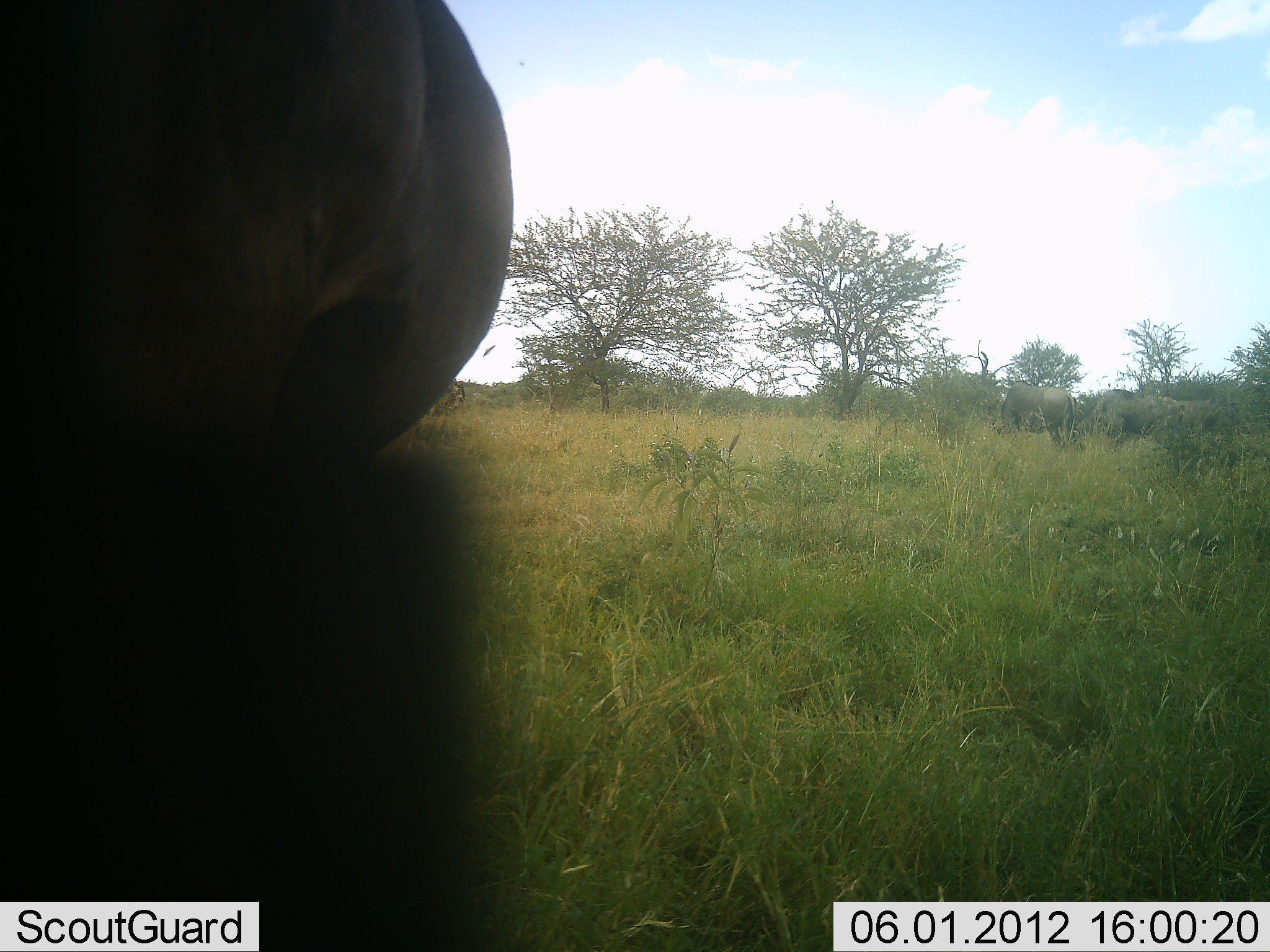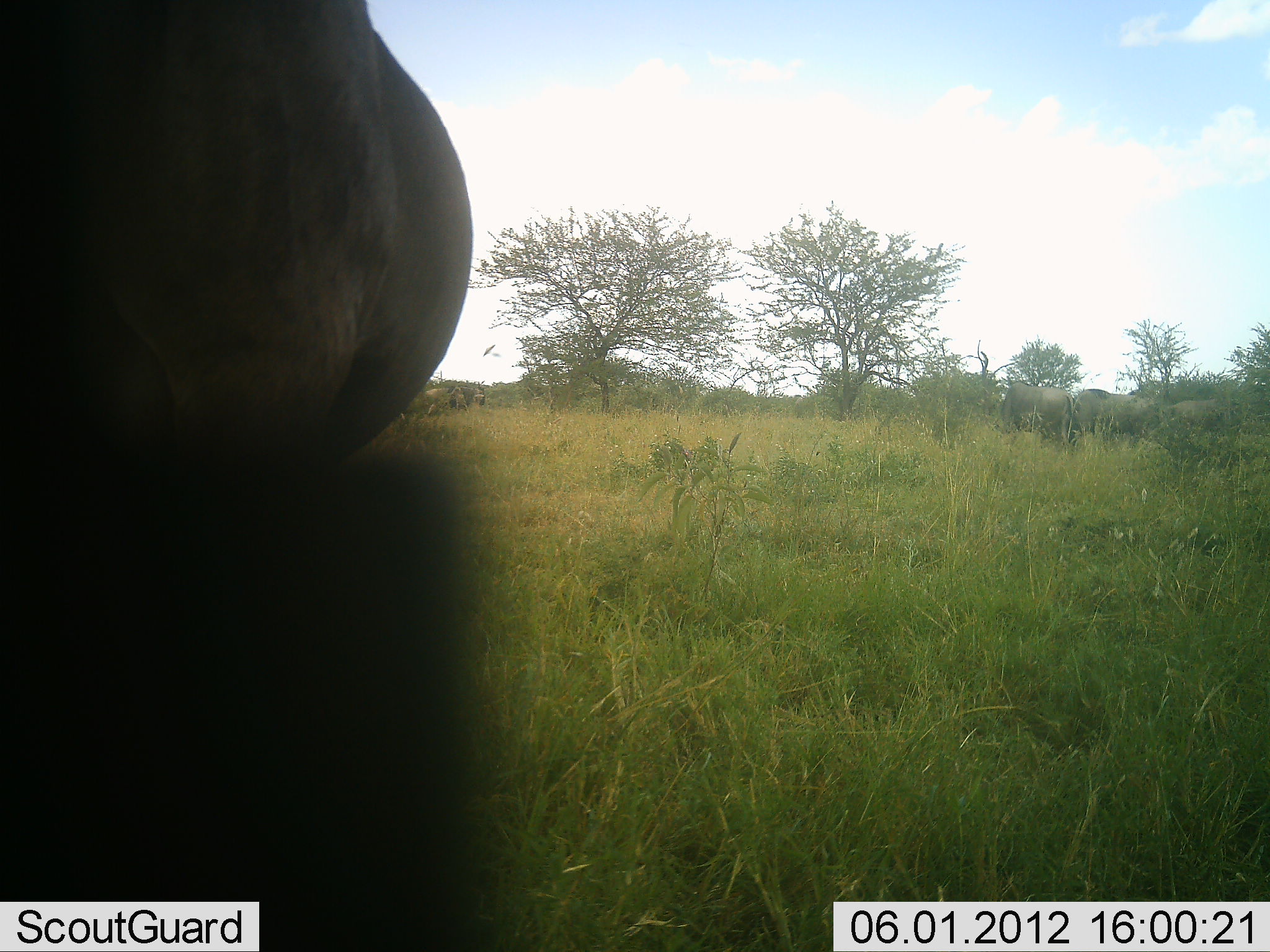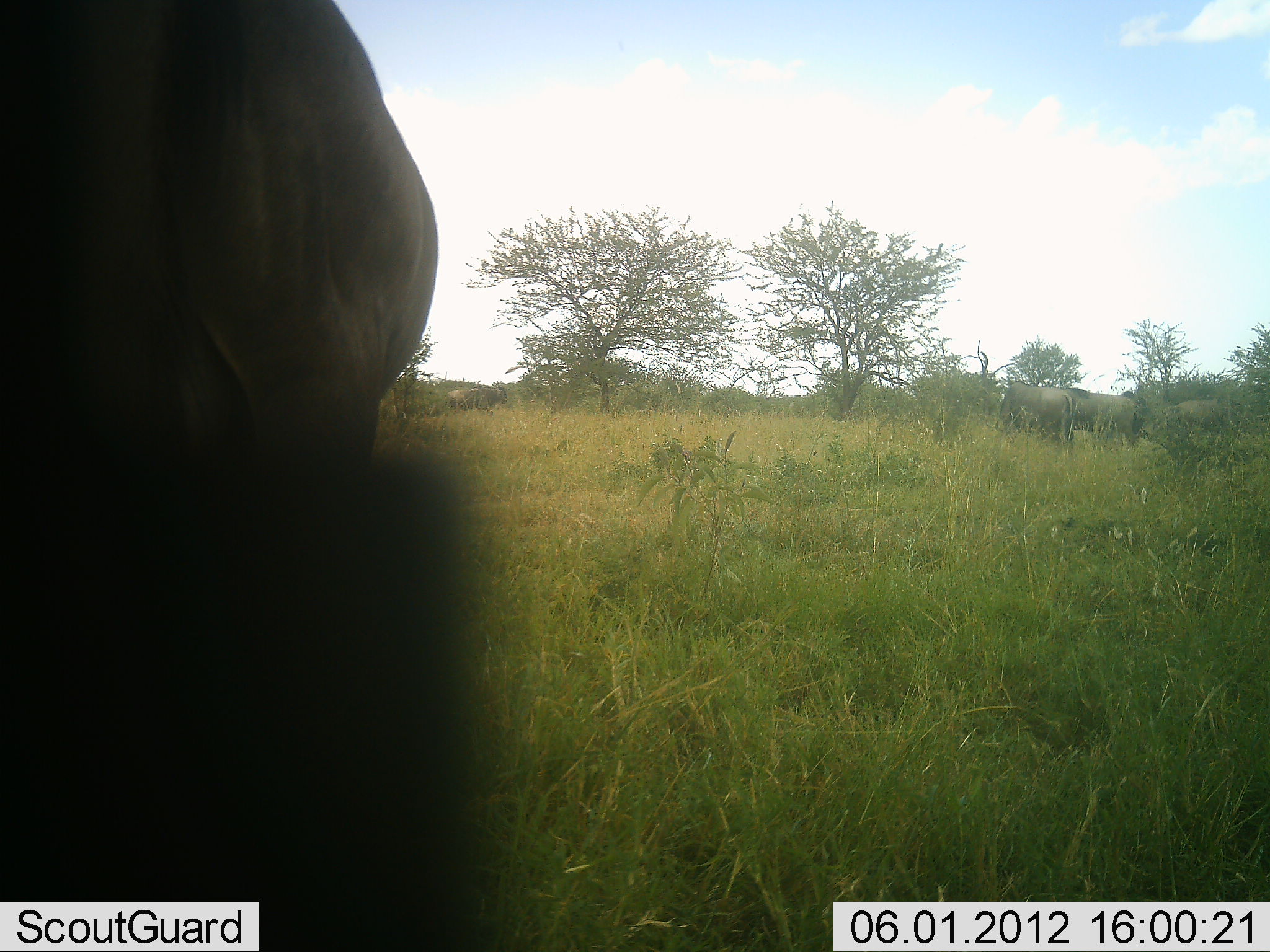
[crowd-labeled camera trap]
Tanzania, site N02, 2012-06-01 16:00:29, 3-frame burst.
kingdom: Animalia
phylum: Chordata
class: Mammalia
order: Artiodactyla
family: Bovidae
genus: Connochaetes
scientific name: Connochaetes taurinus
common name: blue wildebeest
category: wildebeest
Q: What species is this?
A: Wildebeest (blue wildebeest) (Connochaetes taurinus).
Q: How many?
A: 5.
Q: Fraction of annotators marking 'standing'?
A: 64%.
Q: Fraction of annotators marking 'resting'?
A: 9%.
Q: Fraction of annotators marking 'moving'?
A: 64%.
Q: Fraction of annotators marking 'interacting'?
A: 0%.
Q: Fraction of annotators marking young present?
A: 0%.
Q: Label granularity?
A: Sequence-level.